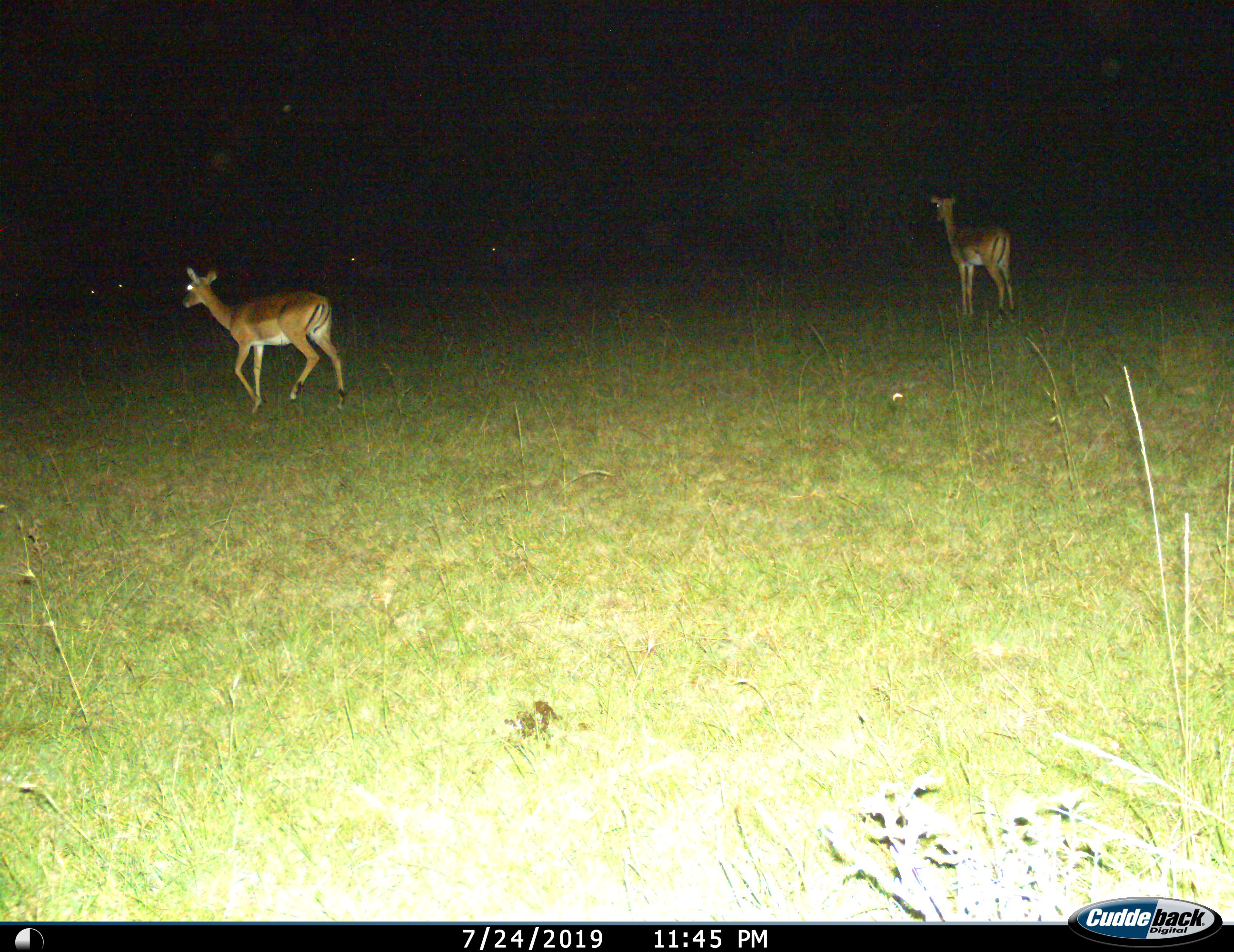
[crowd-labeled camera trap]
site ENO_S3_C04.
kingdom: Animalia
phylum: Chordata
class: Mammalia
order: Artiodactyla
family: Bovidae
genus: Aepyceros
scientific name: Aepyceros melampus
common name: impala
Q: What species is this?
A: Impala (Aepyceros melampus).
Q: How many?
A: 2.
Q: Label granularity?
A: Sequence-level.